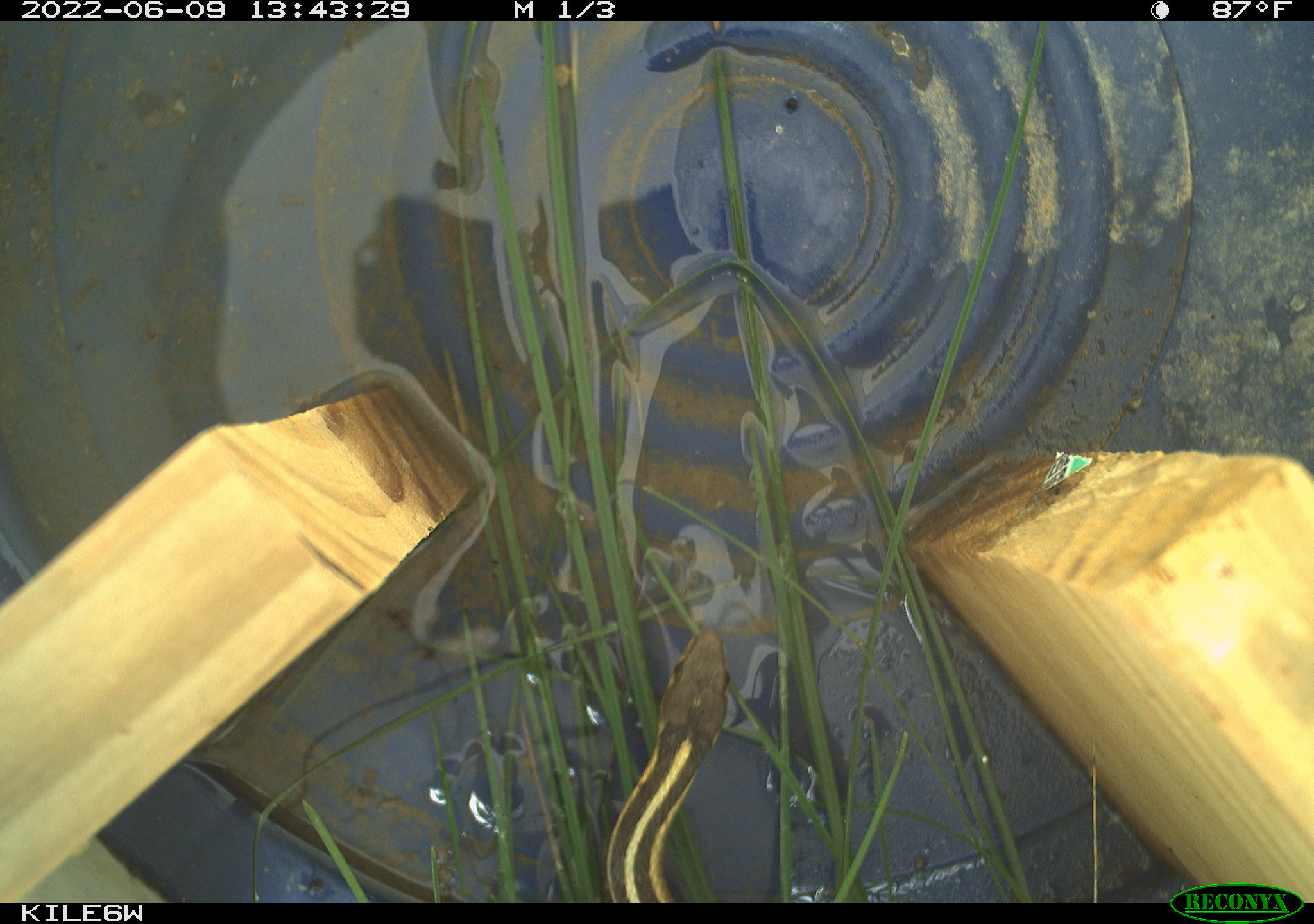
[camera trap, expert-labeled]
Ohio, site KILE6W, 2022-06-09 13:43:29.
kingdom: Animalia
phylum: Chordata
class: Reptilia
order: Squamata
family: Colubridae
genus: Thamnophis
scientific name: Thamnophis sirtalis sirtalis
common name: eastern gartersnake